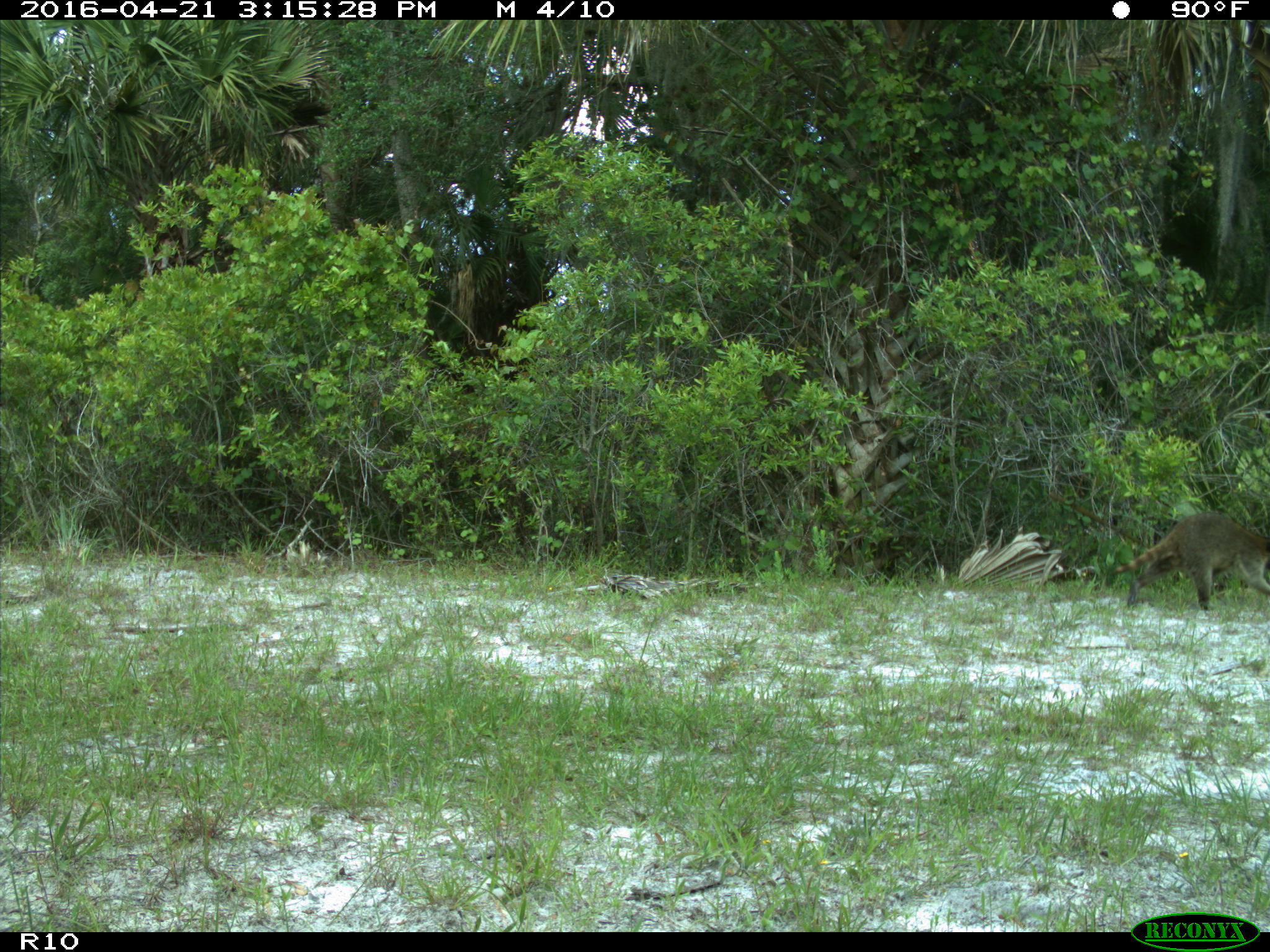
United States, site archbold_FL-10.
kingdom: Animalia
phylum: Chordata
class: Mammalia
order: Carnivora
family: Procyonidae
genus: Procyon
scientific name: Procyon lotor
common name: common raccoon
Procyon lotor (common raccoon).